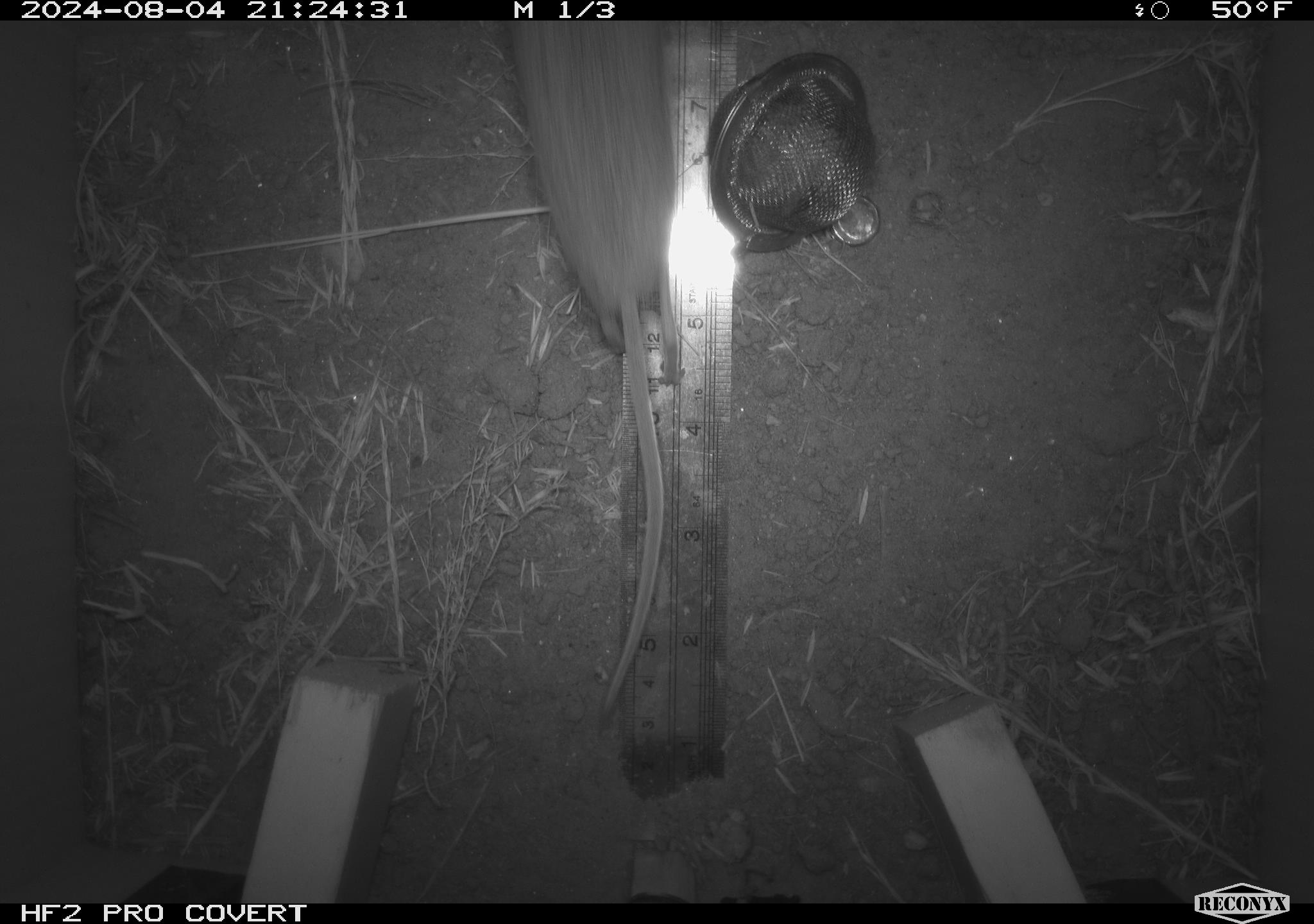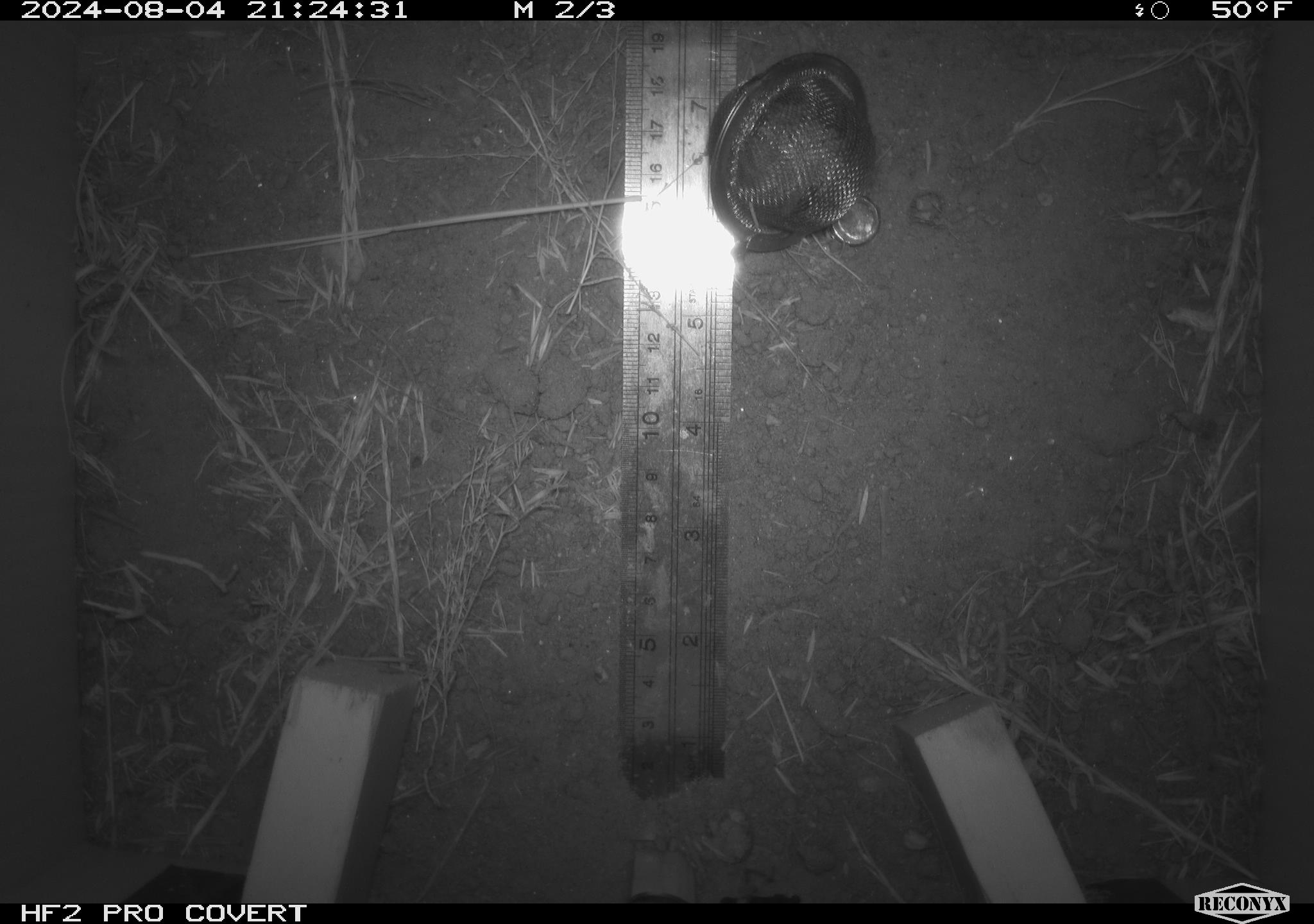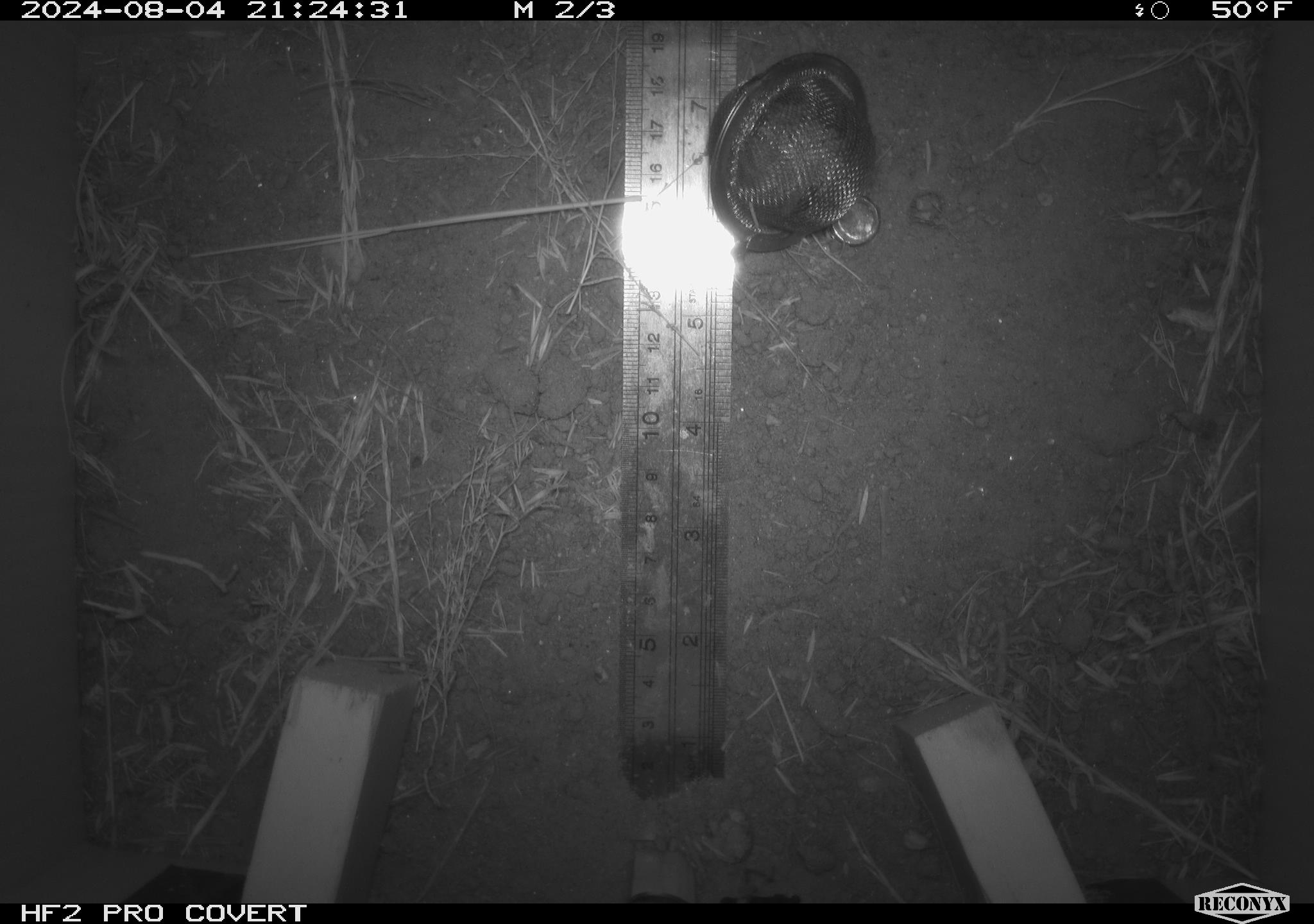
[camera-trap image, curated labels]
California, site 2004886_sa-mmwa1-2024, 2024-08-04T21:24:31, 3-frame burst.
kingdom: Animalia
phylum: Chordata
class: Mammalia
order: Rodentia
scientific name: Rodentia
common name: mouse species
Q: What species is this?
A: Mouse species (Rodentia).